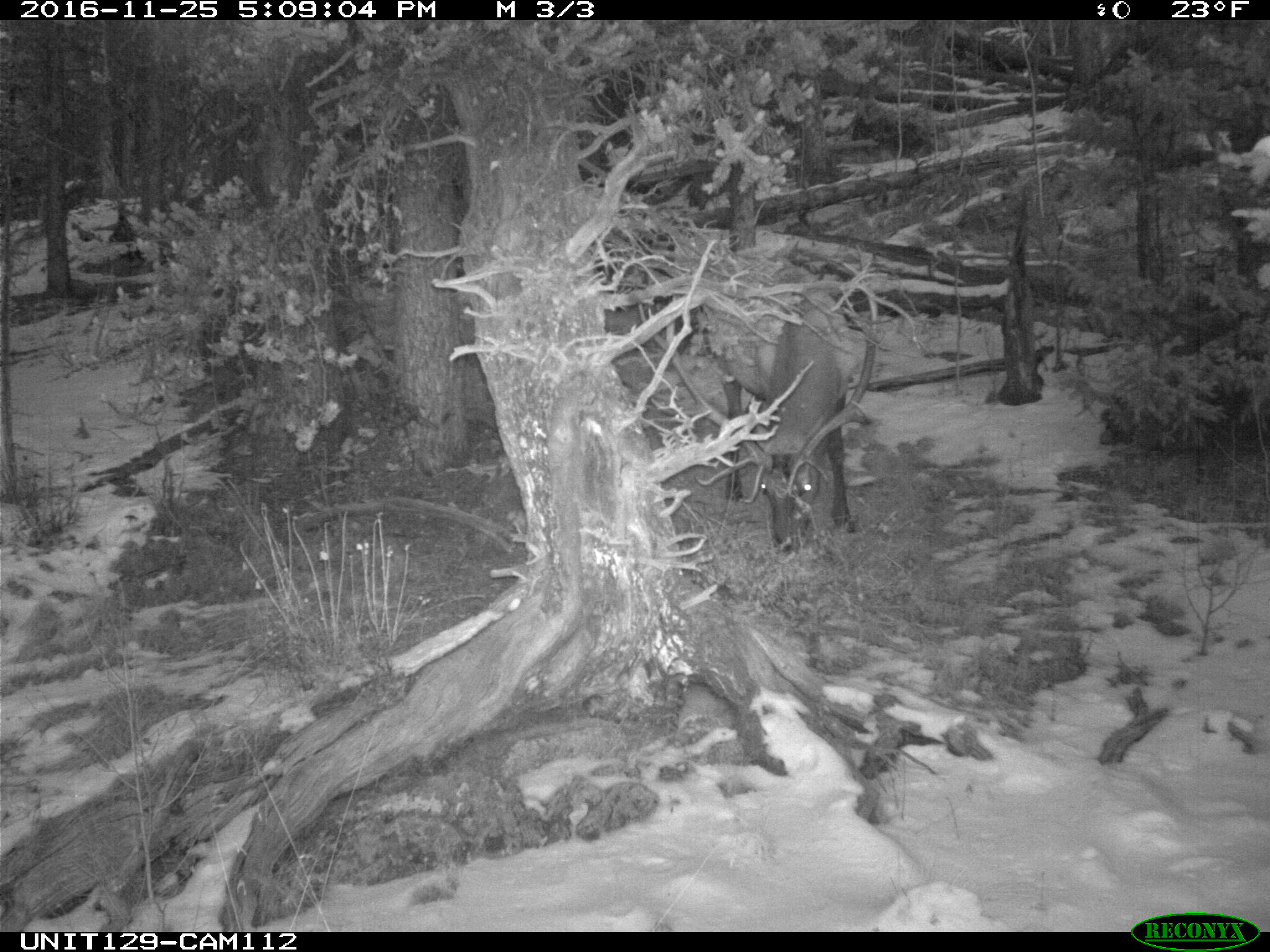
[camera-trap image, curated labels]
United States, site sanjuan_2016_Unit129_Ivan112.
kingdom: Animalia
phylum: Chordata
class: Mammalia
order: Artiodactyla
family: Cervidae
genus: Cervus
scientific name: Cervus elaphus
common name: red deer